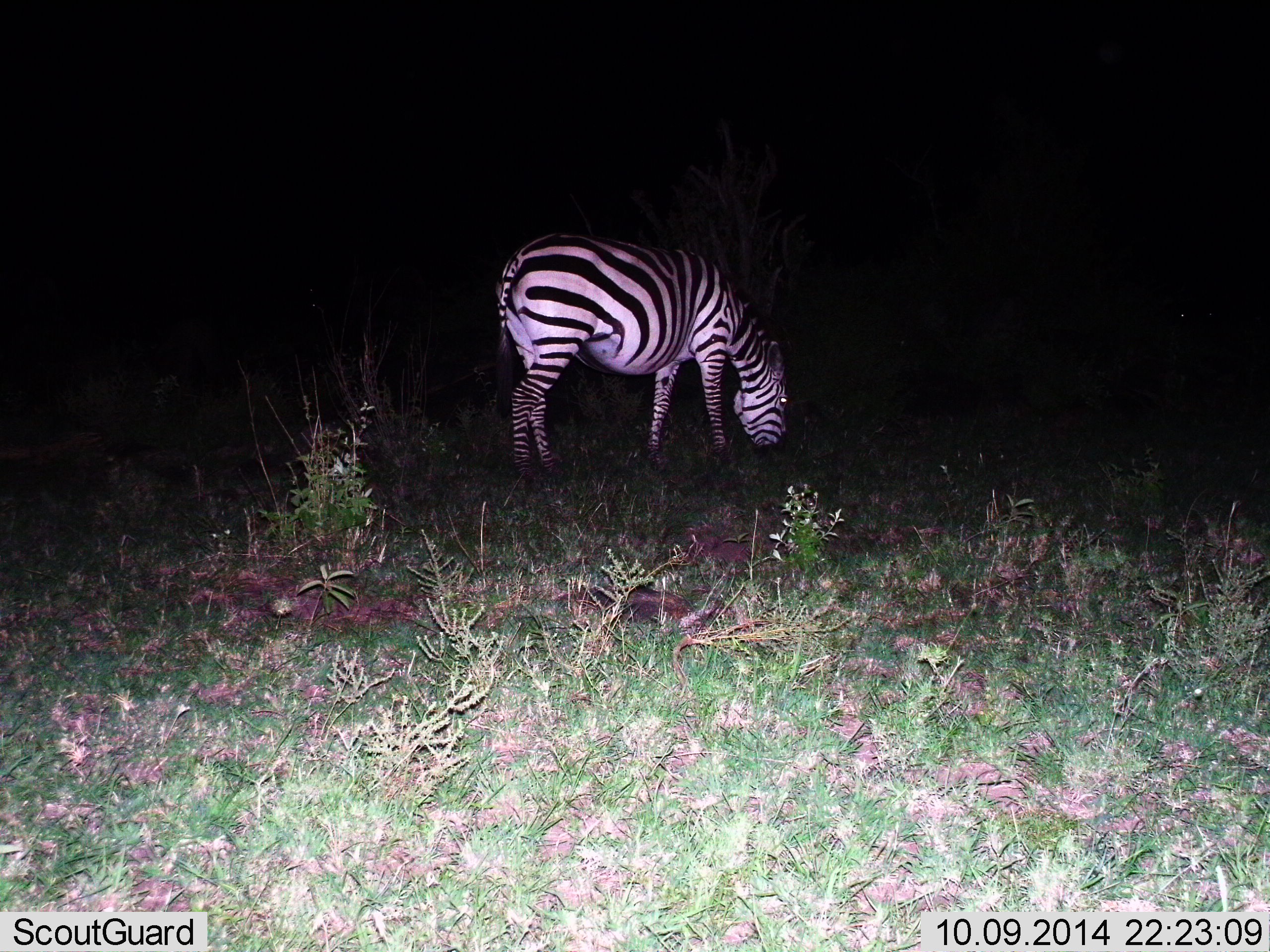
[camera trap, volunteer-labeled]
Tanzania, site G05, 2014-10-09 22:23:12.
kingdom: Animalia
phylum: Chordata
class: Mammalia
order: Perissodactyla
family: Equidae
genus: Equus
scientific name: Equus quagga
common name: plains zebra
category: zebra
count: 1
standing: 40%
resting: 0%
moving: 0%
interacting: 0%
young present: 0%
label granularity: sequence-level